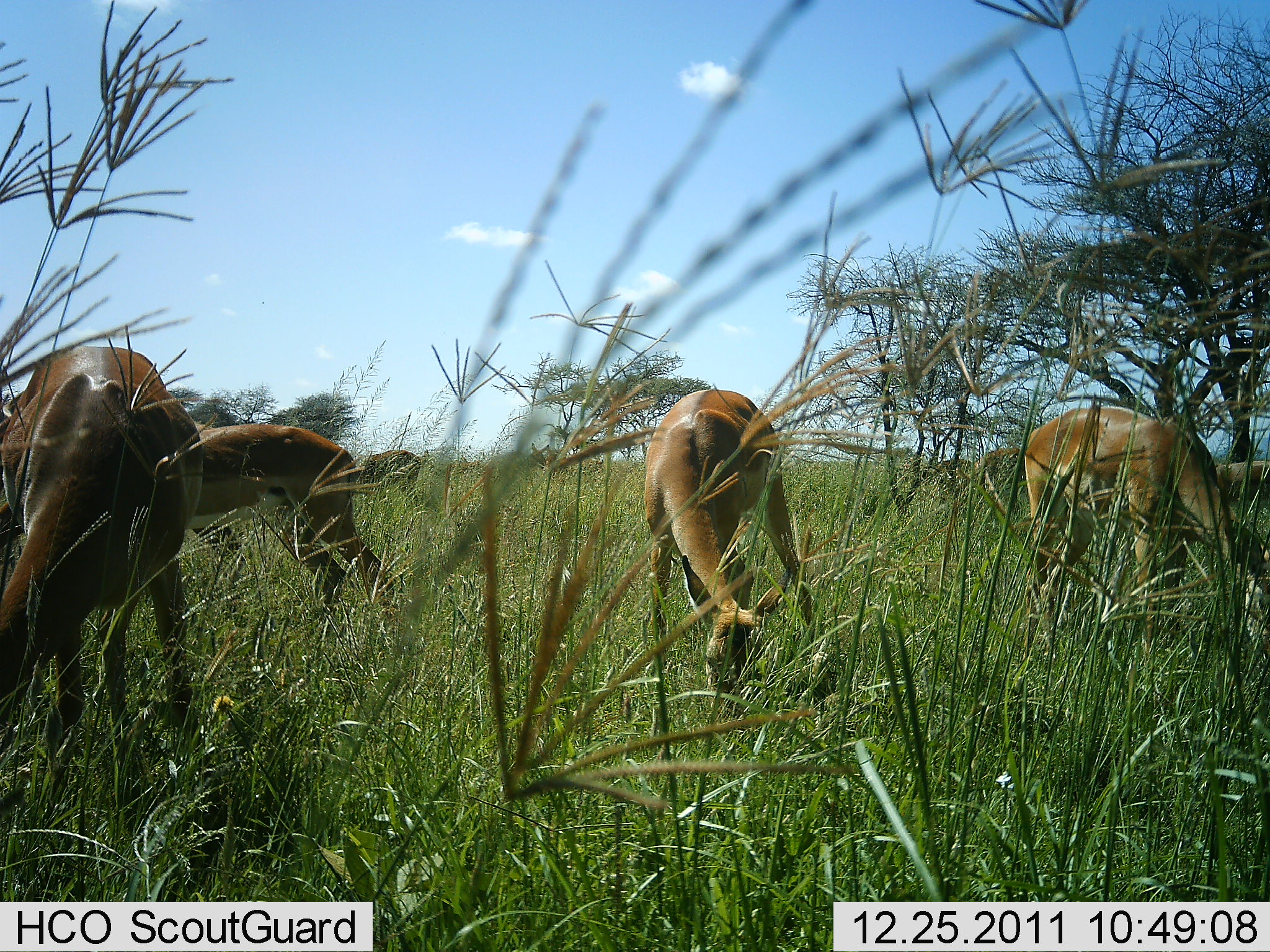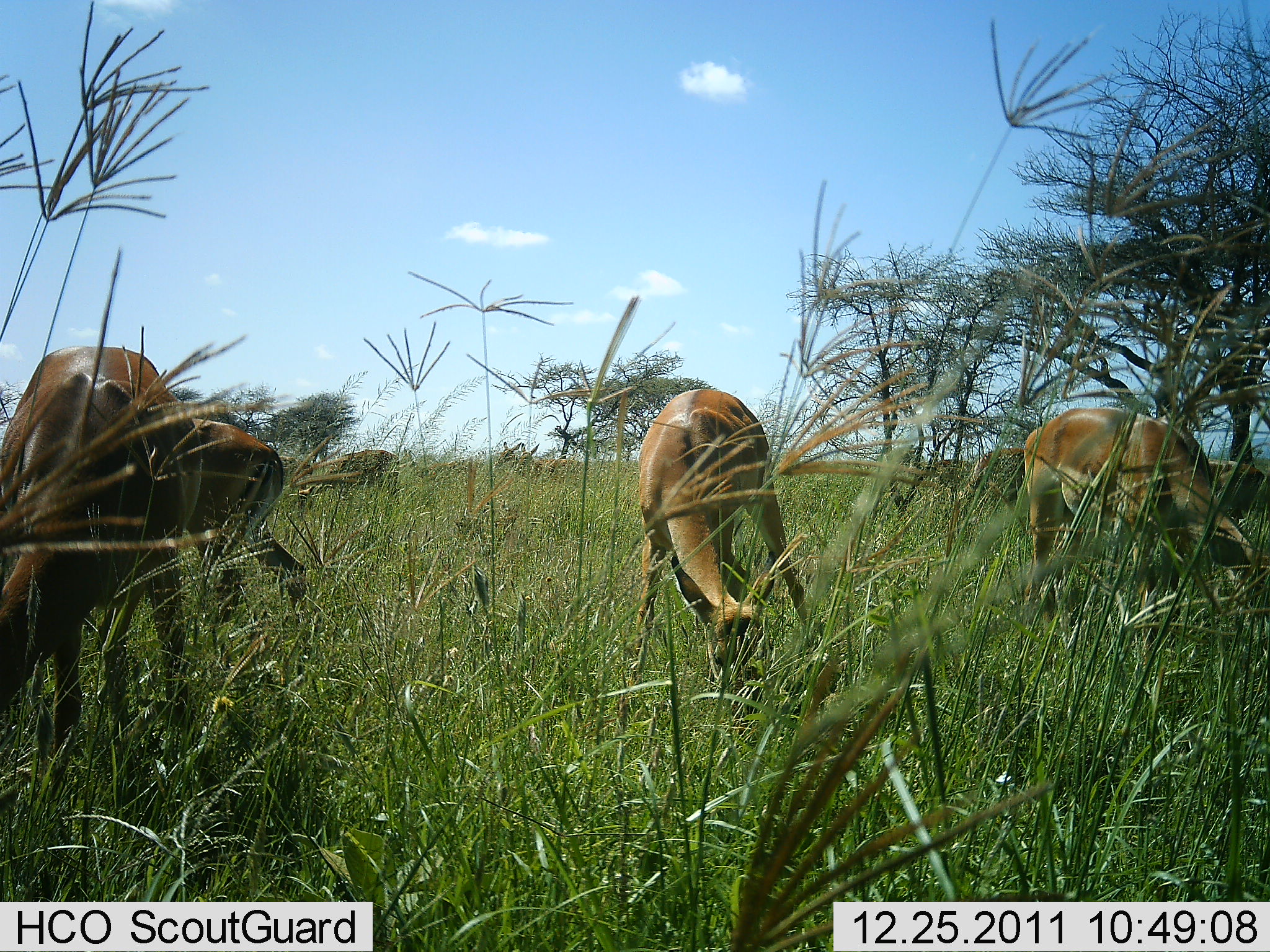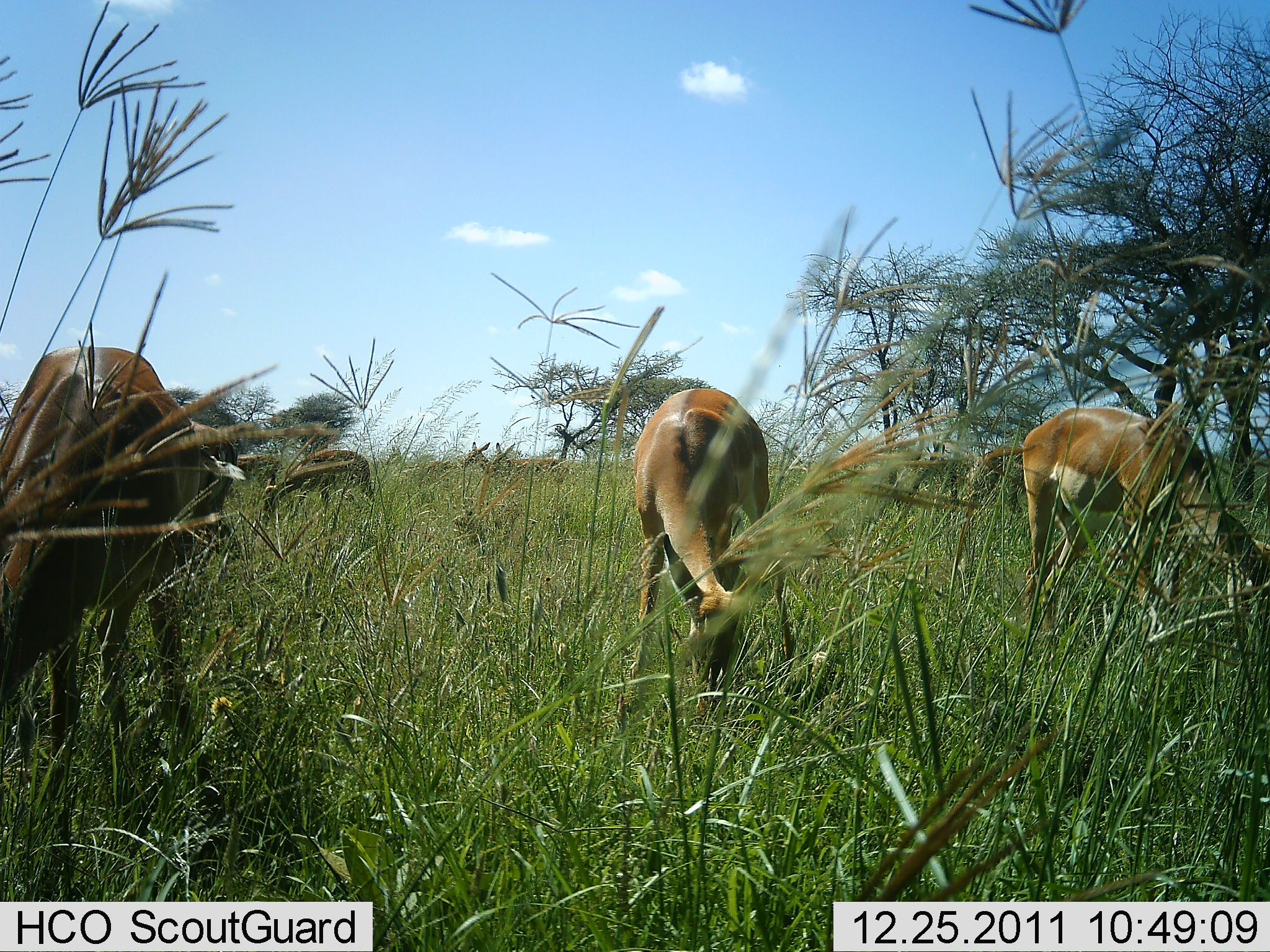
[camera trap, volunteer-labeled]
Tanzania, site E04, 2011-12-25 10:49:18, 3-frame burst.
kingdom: Animalia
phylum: Chordata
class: Mammalia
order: Artiodactyla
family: Bovidae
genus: Nanger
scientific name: Nanger granti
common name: grant's gazelle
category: gazellegrants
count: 5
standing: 10%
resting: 0%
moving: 30%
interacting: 0%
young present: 0%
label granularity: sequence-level